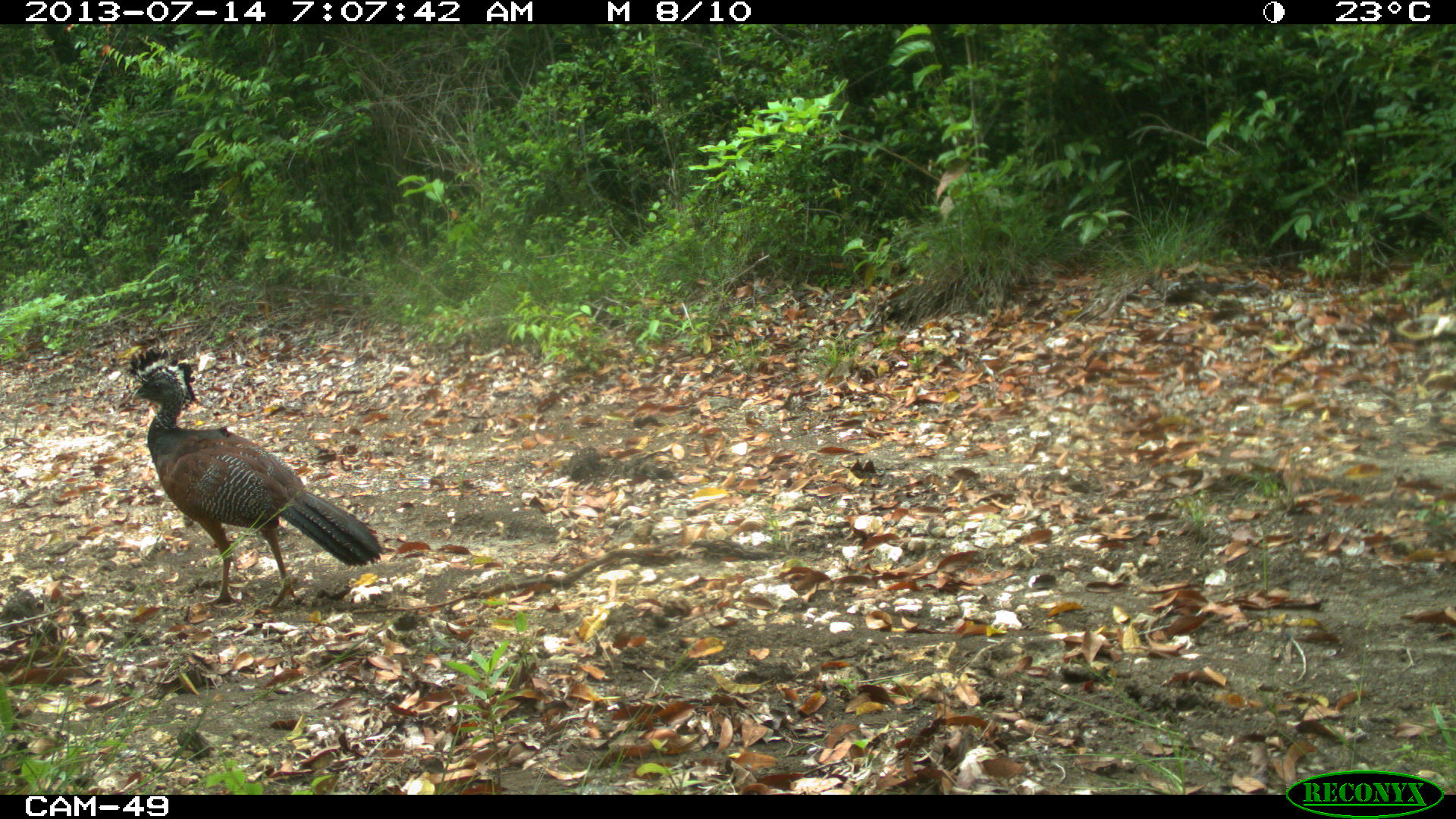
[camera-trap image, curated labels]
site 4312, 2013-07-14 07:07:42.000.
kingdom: Animalia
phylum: Chordata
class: Aves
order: Galliformes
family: Cracidae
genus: Crax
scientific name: Crax rubra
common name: great curassow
Crax rubra (great curassow), count 1, sex female.